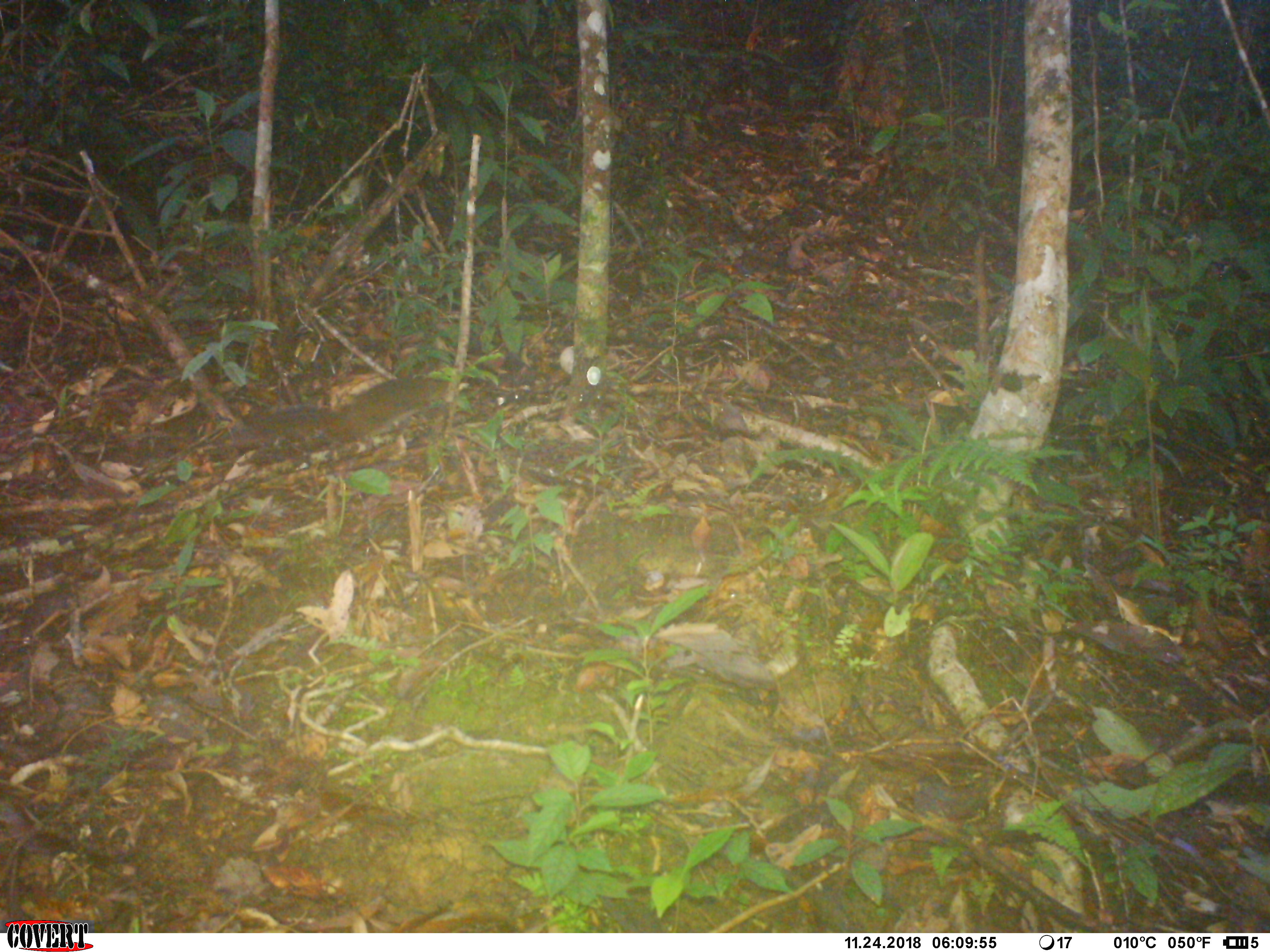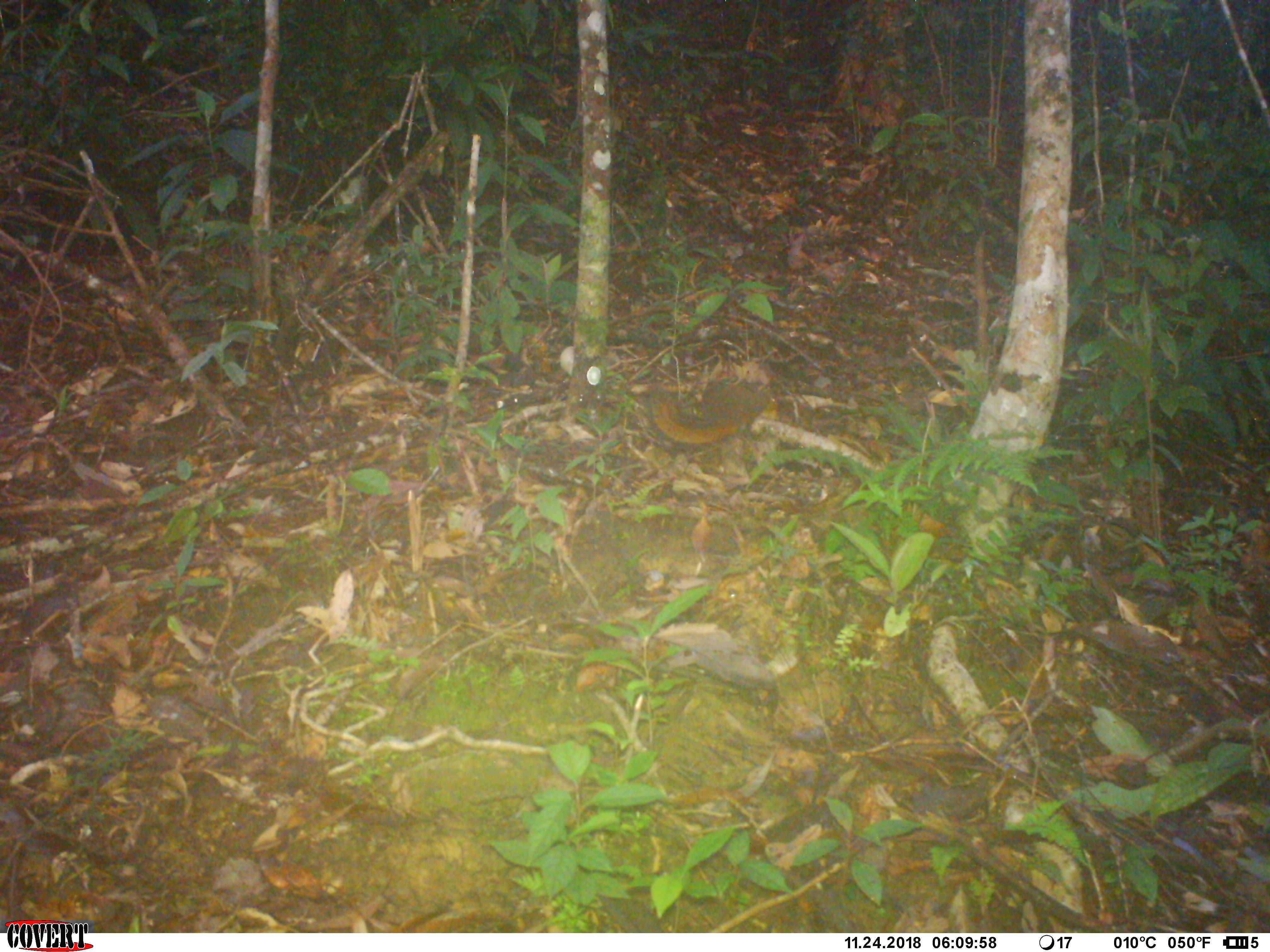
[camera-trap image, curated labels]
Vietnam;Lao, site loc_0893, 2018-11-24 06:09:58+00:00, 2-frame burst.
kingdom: Animalia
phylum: Chordata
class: Mammalia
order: Rodentia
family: Sciuridae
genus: Dremomys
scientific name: Dremomys rufigenis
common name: red-cheeked squirrel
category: red cheeked squirrel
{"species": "red cheeked squirrel (red-cheeked squirrel) (Dremomys rufigenis)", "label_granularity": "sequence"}